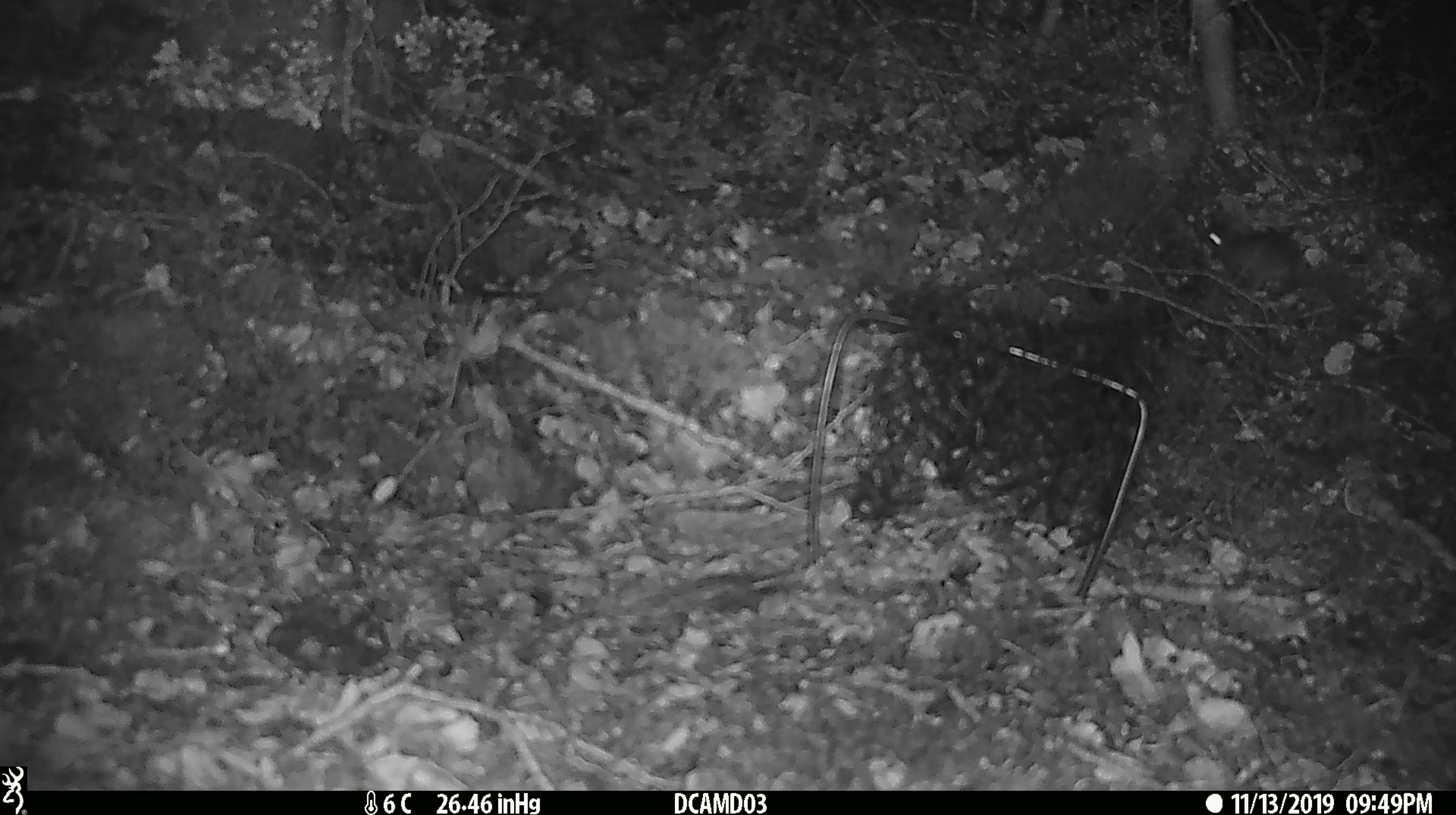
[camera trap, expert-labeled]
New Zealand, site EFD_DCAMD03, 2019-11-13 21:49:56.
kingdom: Animalia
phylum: Chordata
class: Mammalia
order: Rodentia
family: Muridae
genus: Mus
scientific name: Mus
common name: mouse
Mouse (Mus).